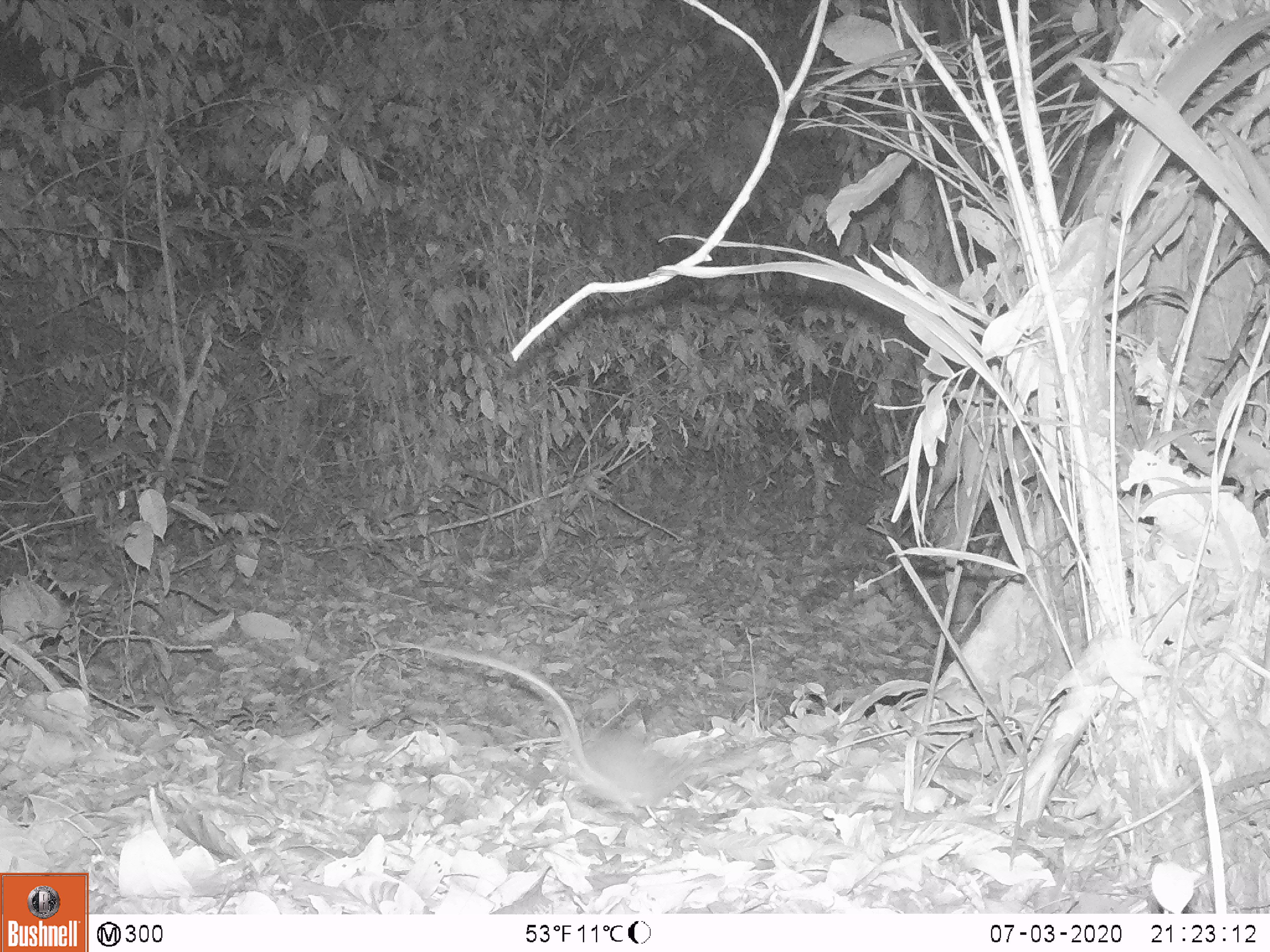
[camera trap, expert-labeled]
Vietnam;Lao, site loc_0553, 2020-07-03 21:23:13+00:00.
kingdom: Animalia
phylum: Chordata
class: Mammalia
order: Rodentia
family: Muridae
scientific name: Muridae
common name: old-world mice and rats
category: unidentified murid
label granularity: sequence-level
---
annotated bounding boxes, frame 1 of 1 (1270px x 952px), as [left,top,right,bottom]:
unidentified murid: [394,639,690,817]